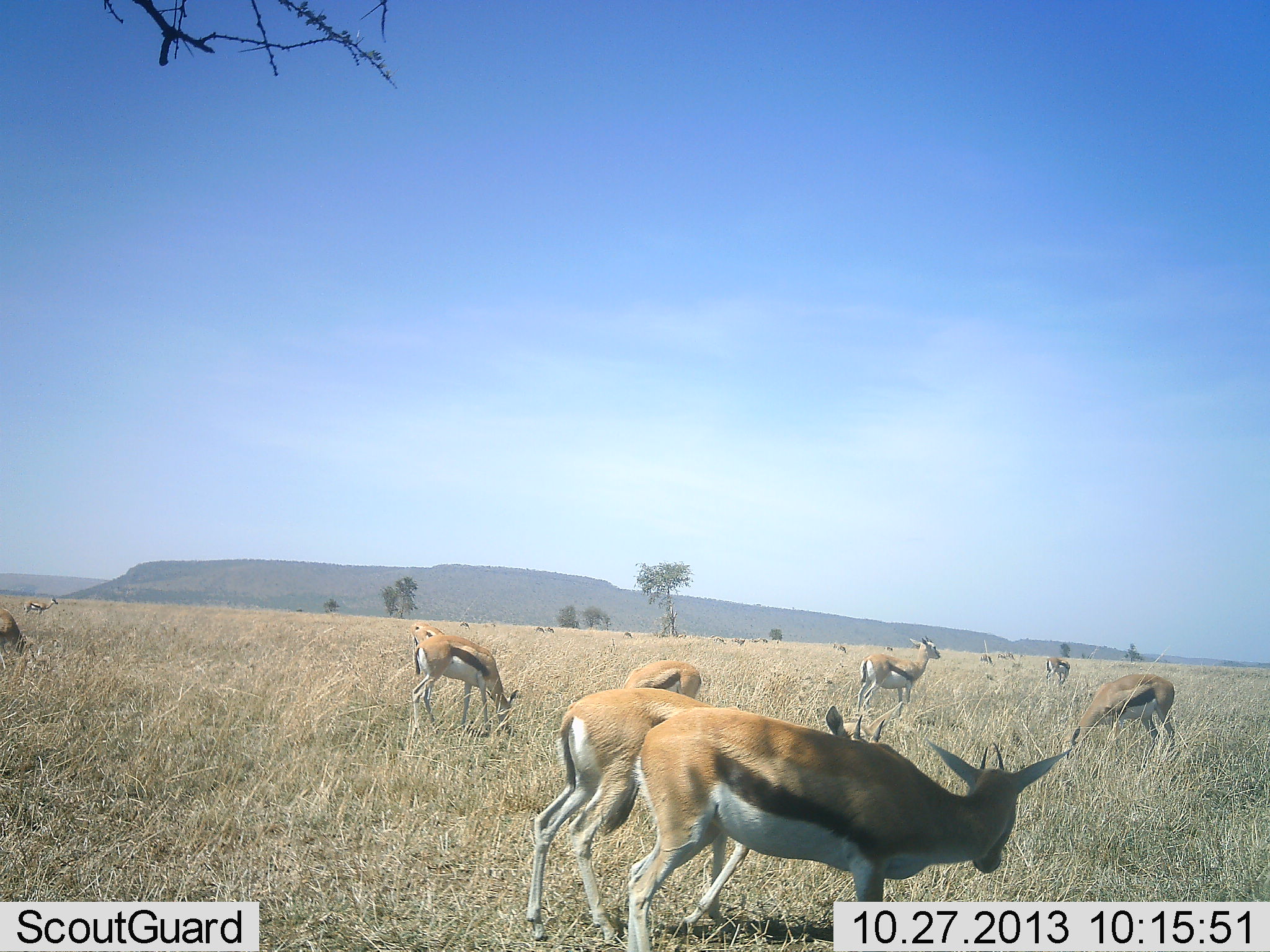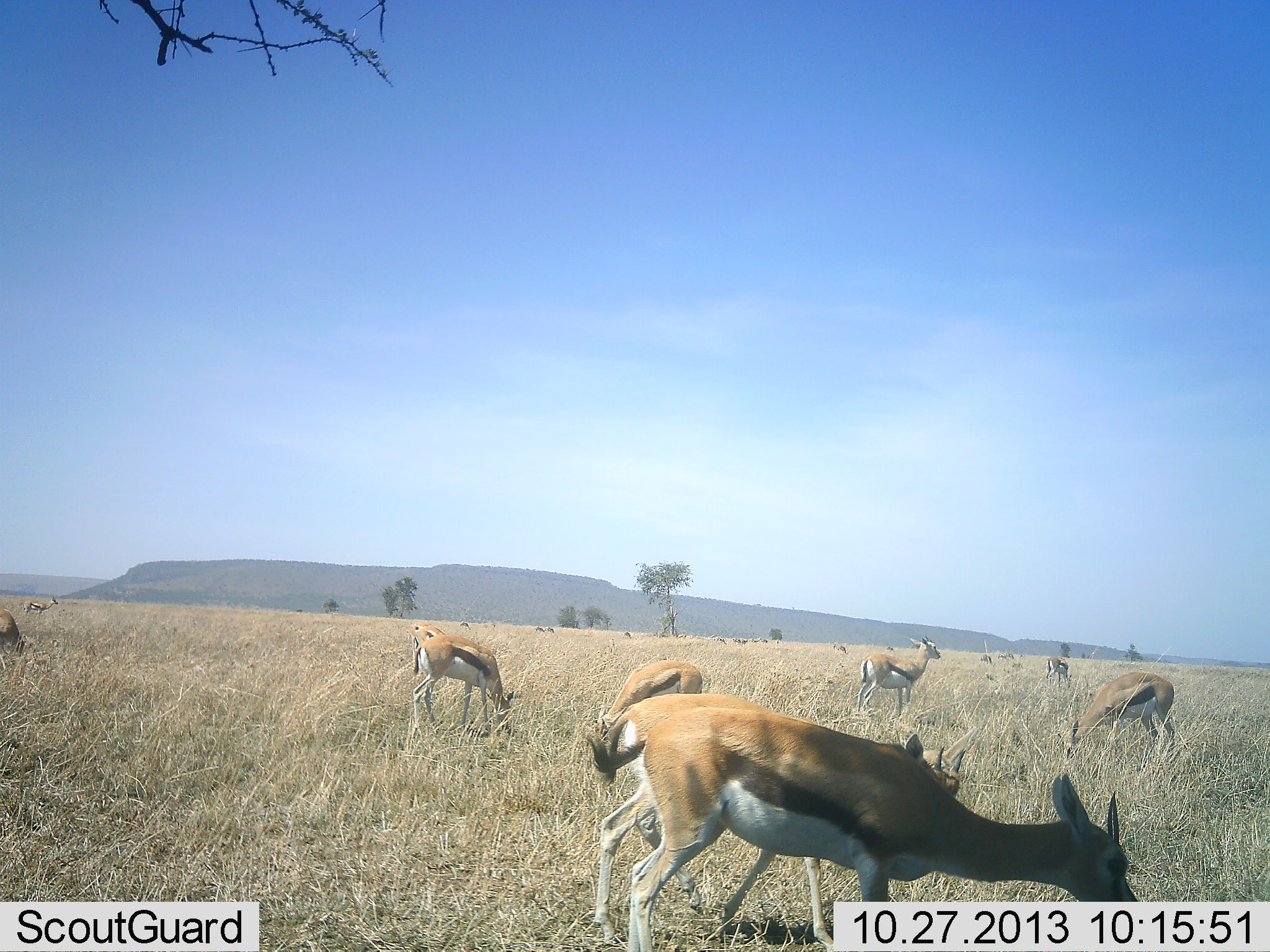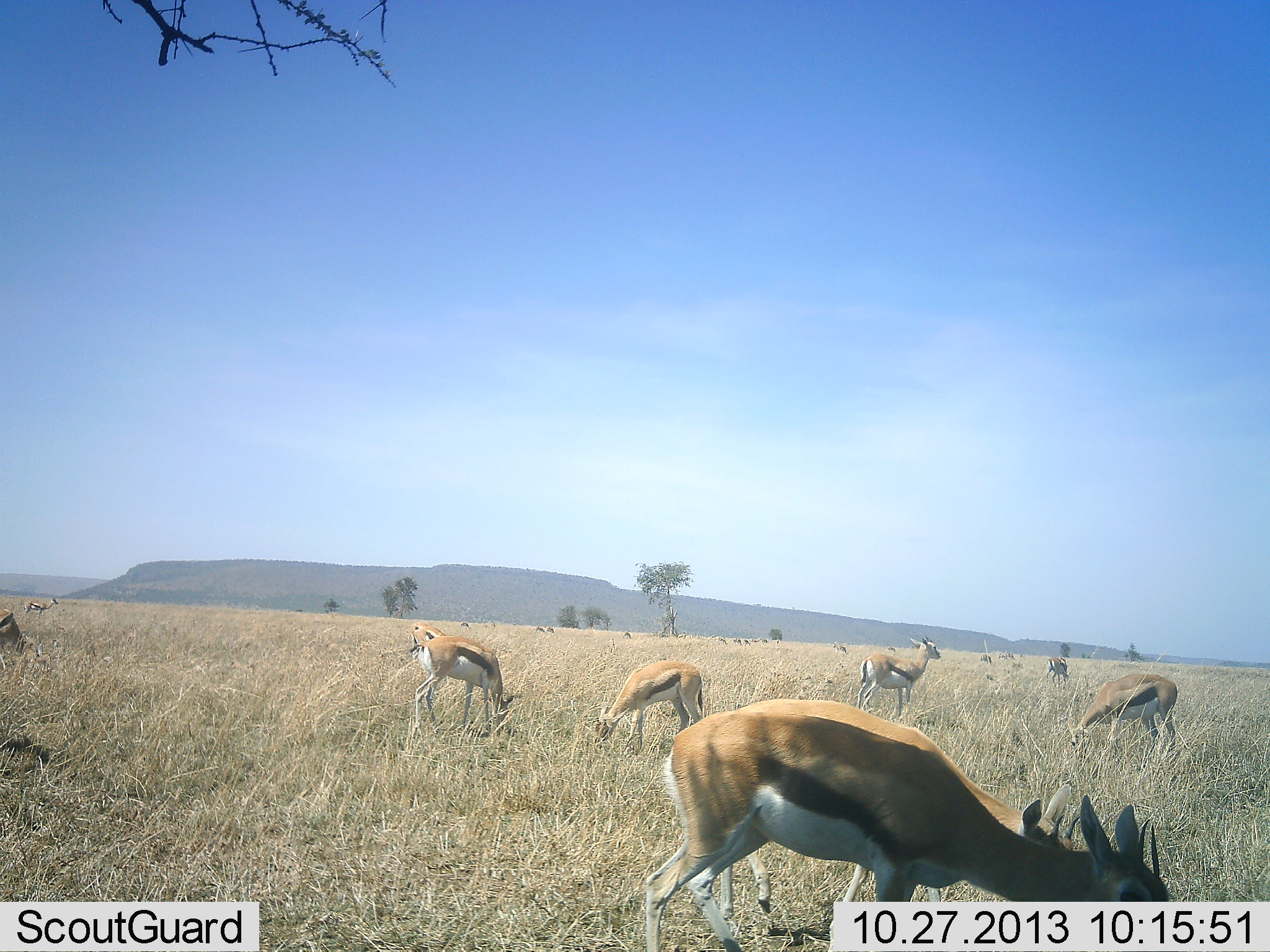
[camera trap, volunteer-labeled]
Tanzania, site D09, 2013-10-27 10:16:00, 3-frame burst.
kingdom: Animalia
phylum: Chordata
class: Mammalia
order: Artiodactyla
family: Bovidae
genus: Eudorcas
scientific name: Eudorcas thomsonii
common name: thomson's gazelle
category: gazellethomsons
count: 11-50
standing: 44%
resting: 6%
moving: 19%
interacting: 0%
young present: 6%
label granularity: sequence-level